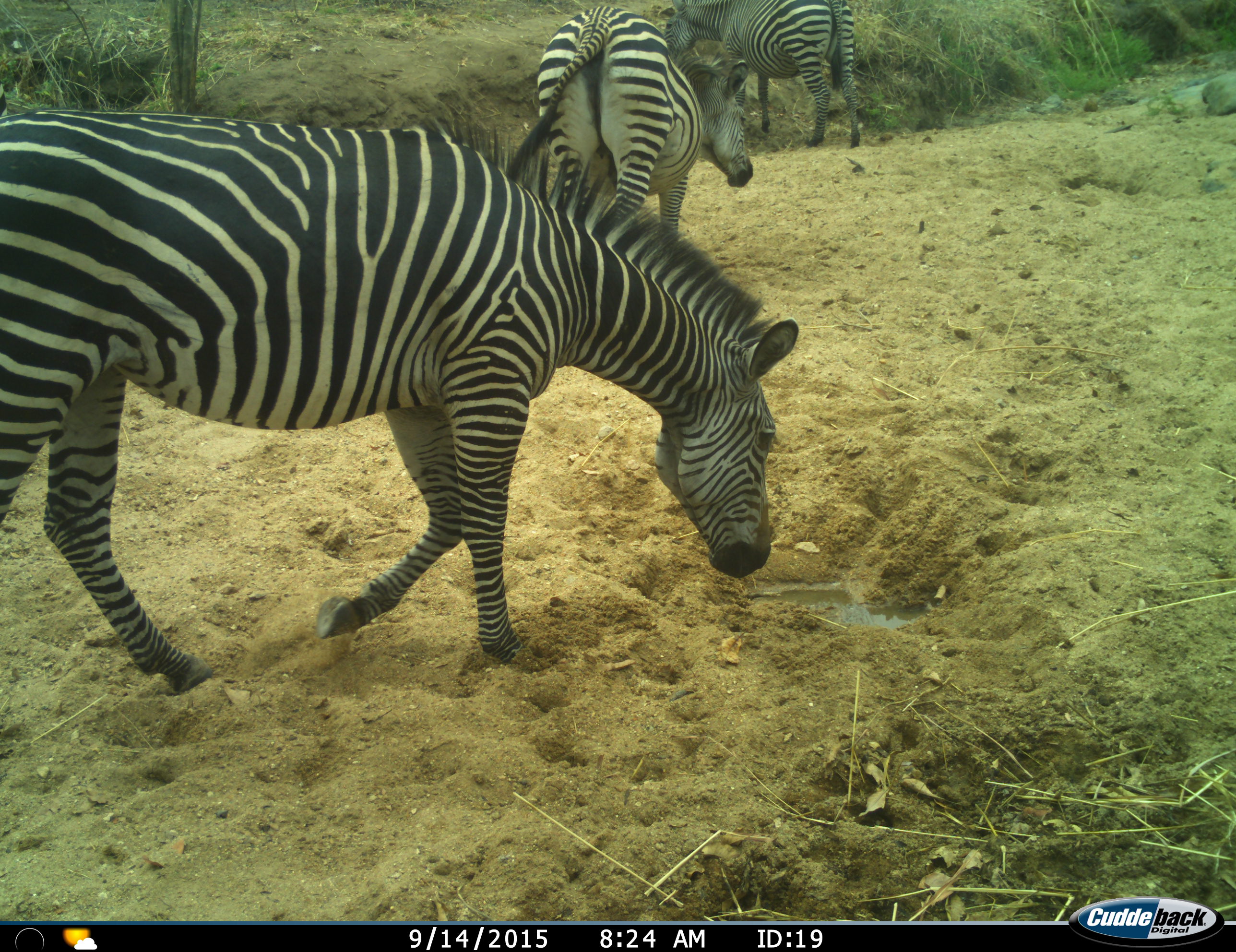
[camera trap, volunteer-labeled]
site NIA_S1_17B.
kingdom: Animalia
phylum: Chordata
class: Mammalia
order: Perissodactyla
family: Equidae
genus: Equus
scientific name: Equus quagga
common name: plains zebra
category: zebraplains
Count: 3.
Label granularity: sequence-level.